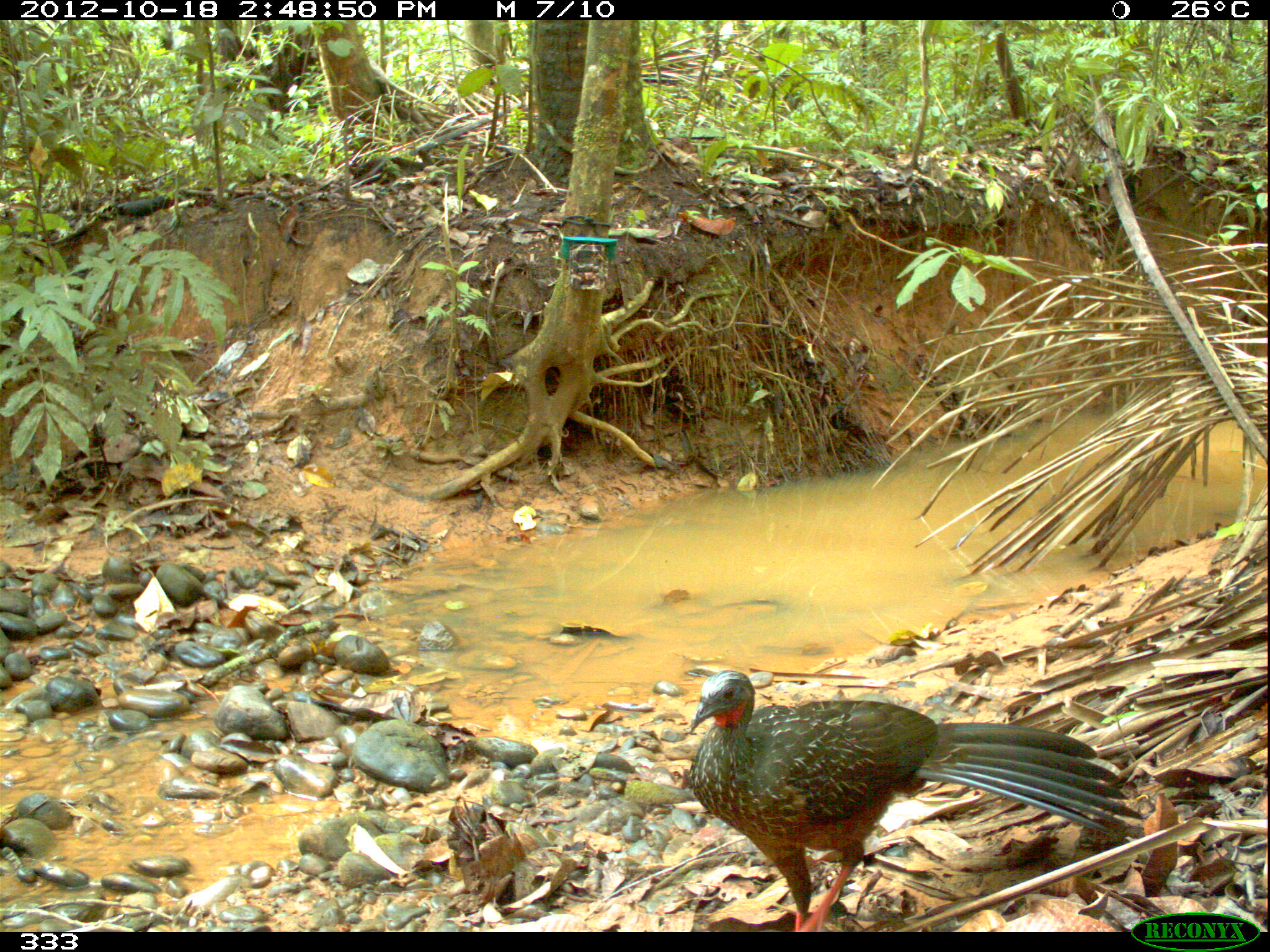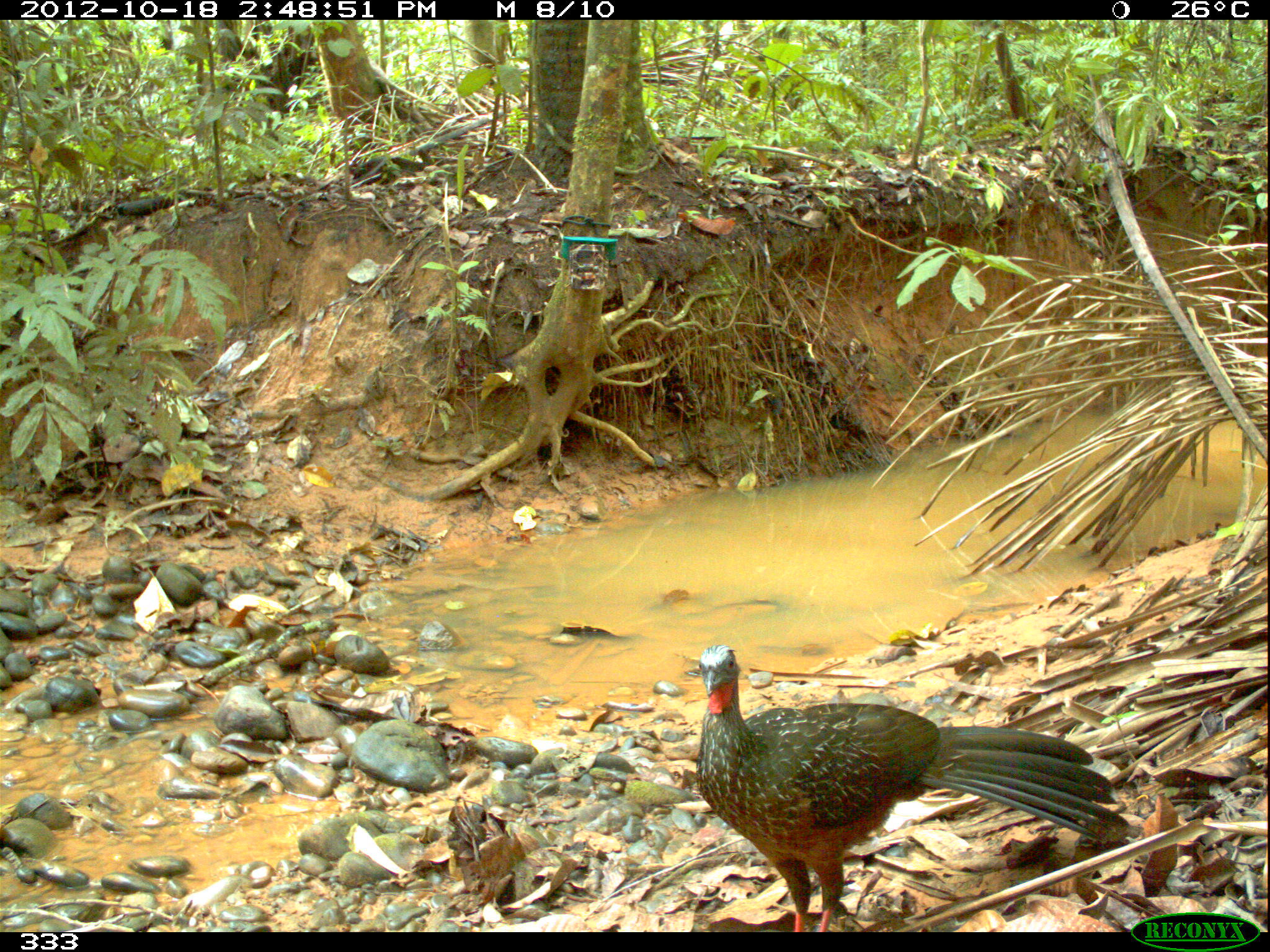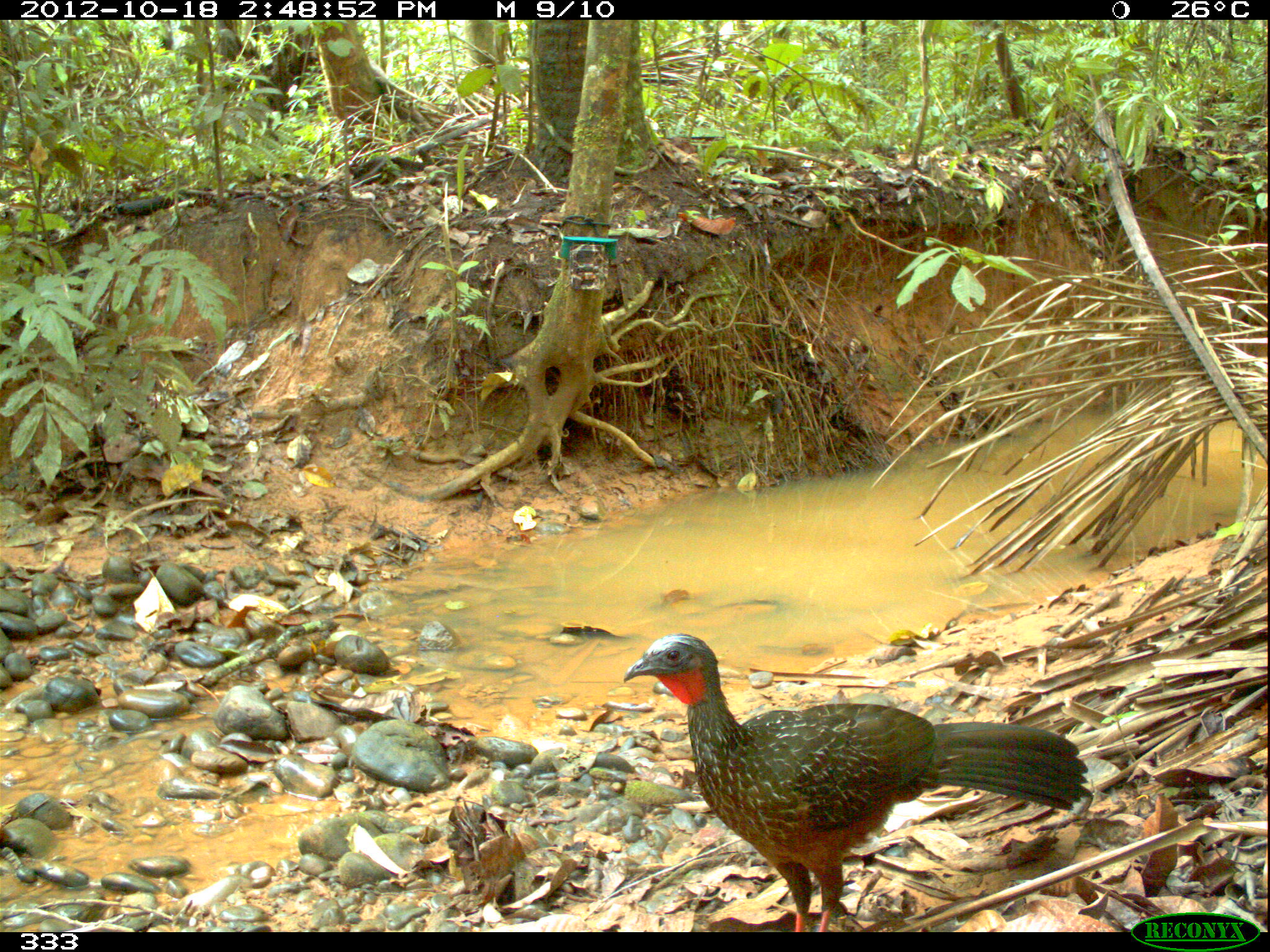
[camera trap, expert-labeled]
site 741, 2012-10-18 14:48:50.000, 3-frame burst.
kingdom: Animalia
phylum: Chordata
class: Aves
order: Galliformes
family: Cracidae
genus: Penelope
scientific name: Penelope jacquacu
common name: spix's guan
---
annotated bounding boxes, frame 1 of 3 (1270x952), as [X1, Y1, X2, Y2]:
penelope jacquacu: [687, 668, 1146, 932]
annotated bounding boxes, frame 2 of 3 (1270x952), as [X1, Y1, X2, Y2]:
penelope jacquacu: [694, 644, 1134, 932]